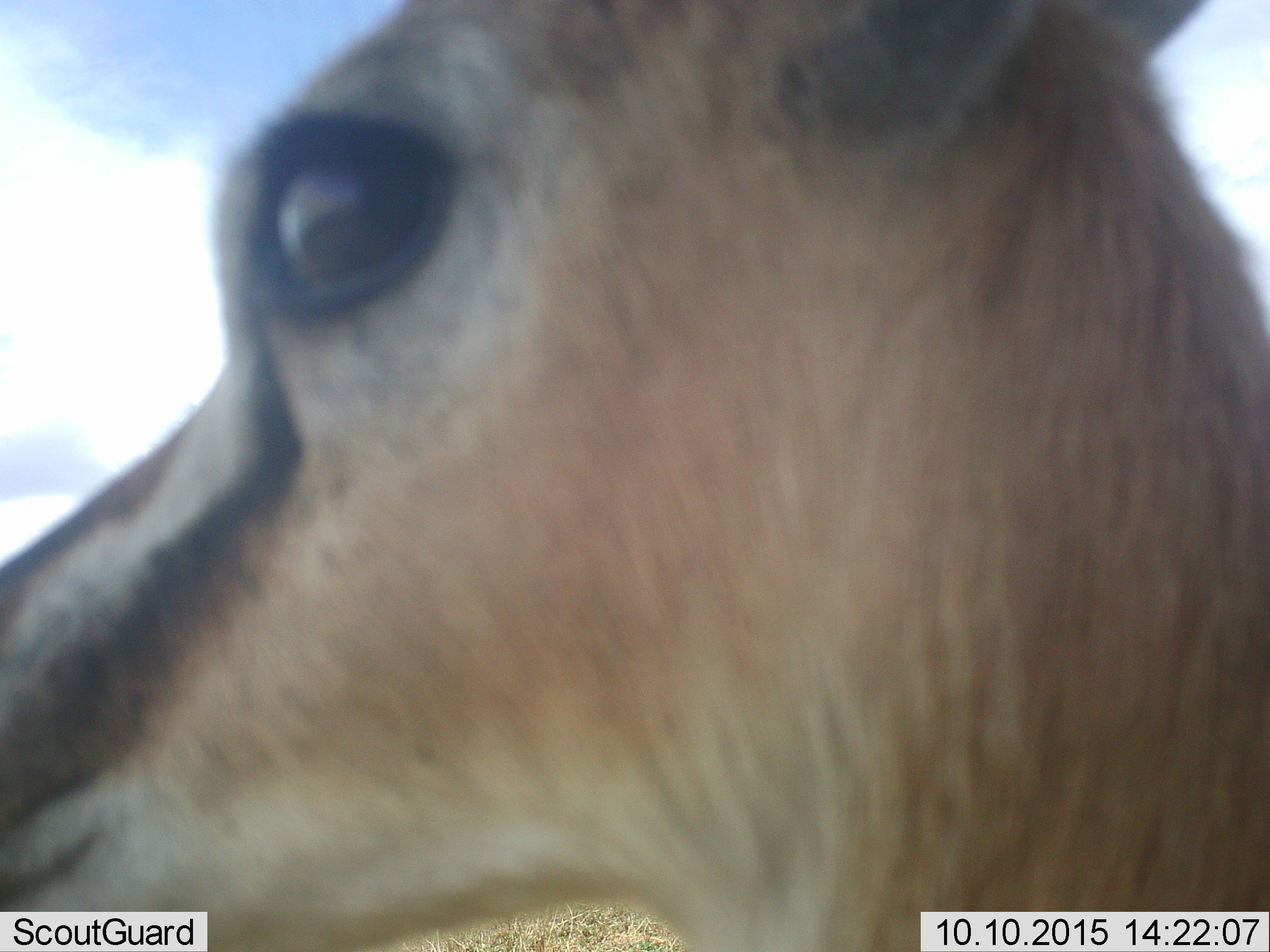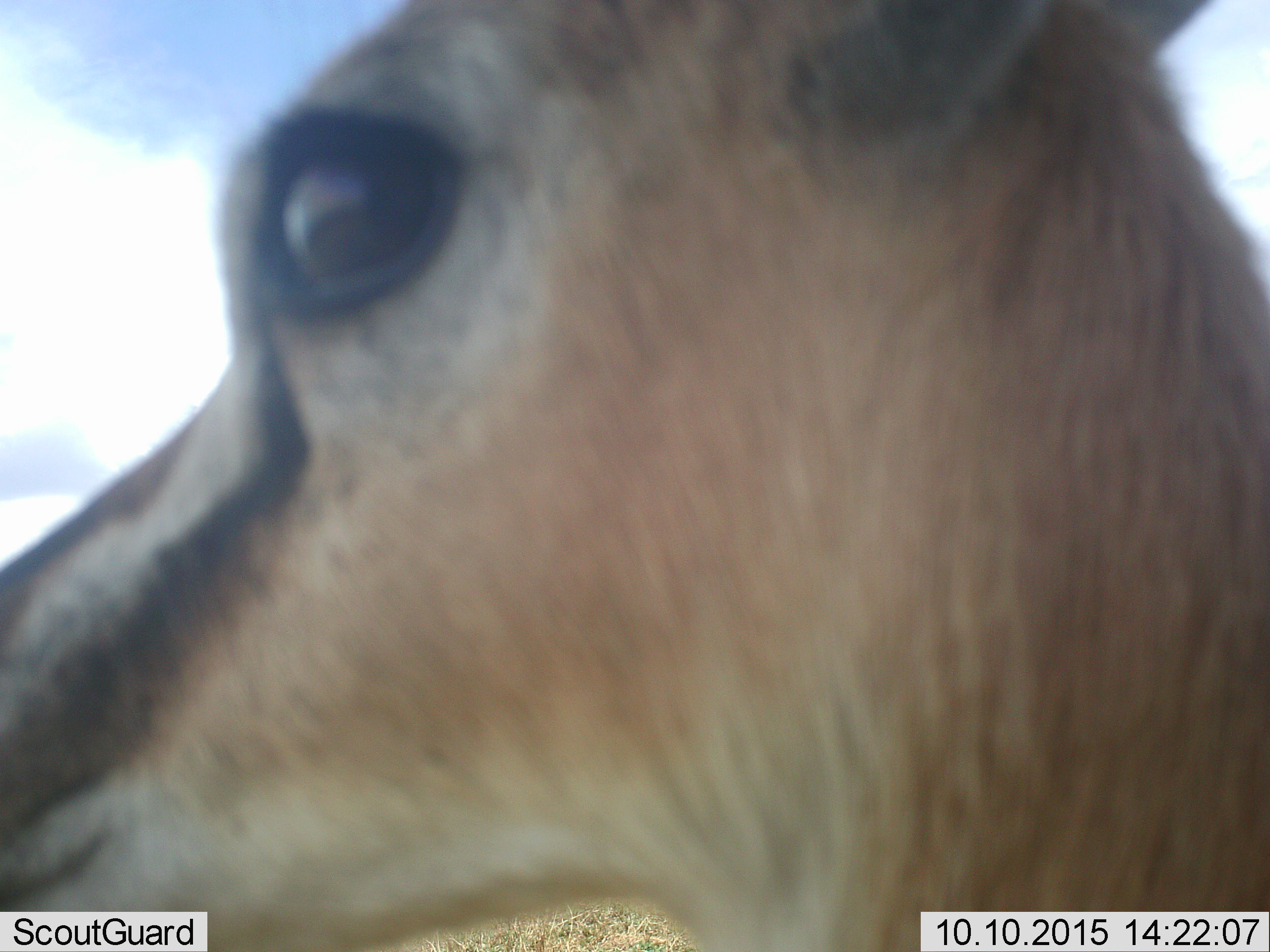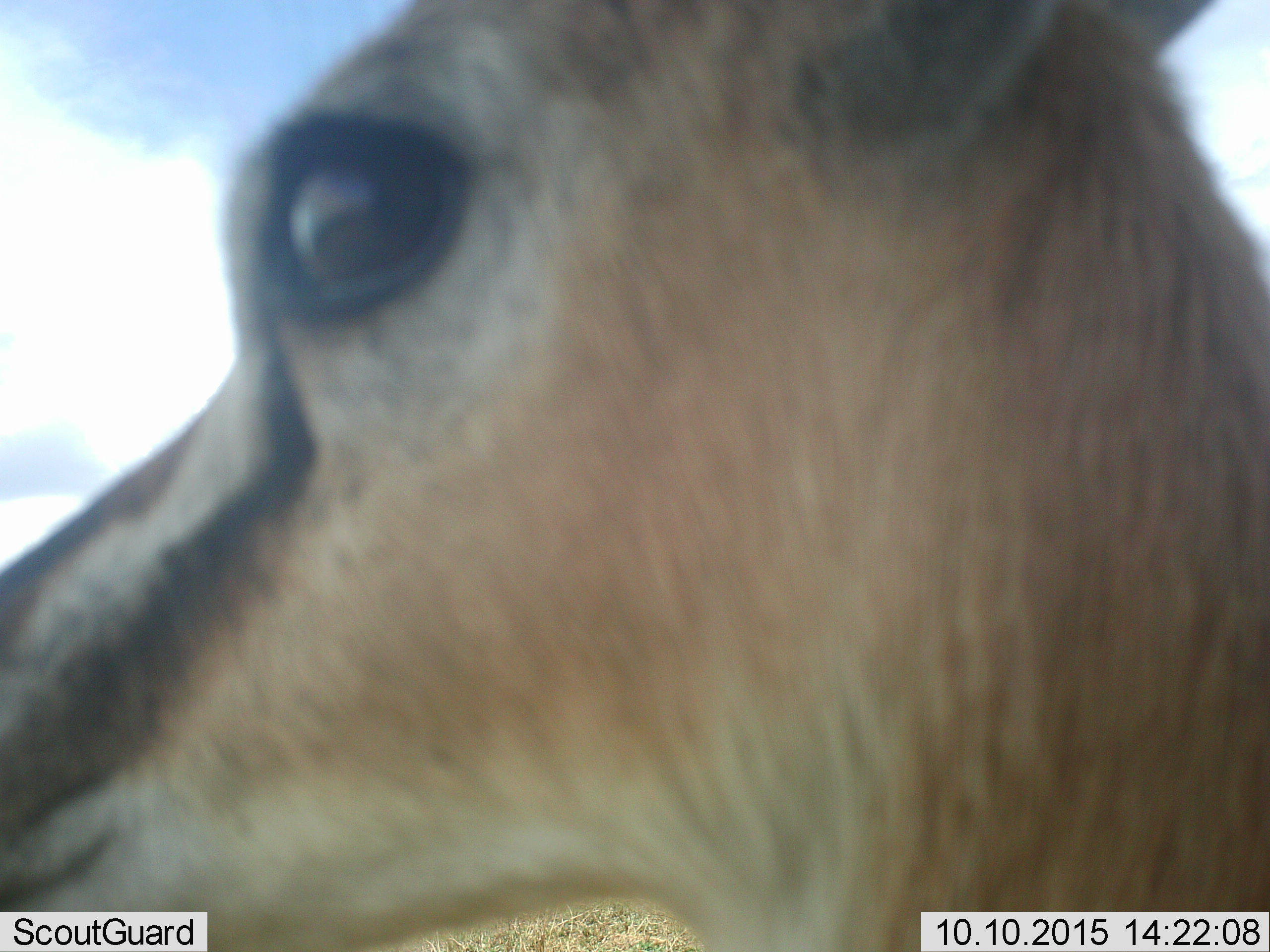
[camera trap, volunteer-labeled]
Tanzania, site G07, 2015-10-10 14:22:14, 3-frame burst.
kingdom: Animalia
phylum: Chordata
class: Mammalia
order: Artiodactyla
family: Bovidae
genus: Eudorcas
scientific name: Eudorcas thomsonii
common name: thomson's gazelle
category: gazellethomsons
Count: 1.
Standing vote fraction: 100%.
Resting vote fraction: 0%.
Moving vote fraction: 0%.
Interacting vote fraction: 0%.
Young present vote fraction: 0%.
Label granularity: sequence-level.